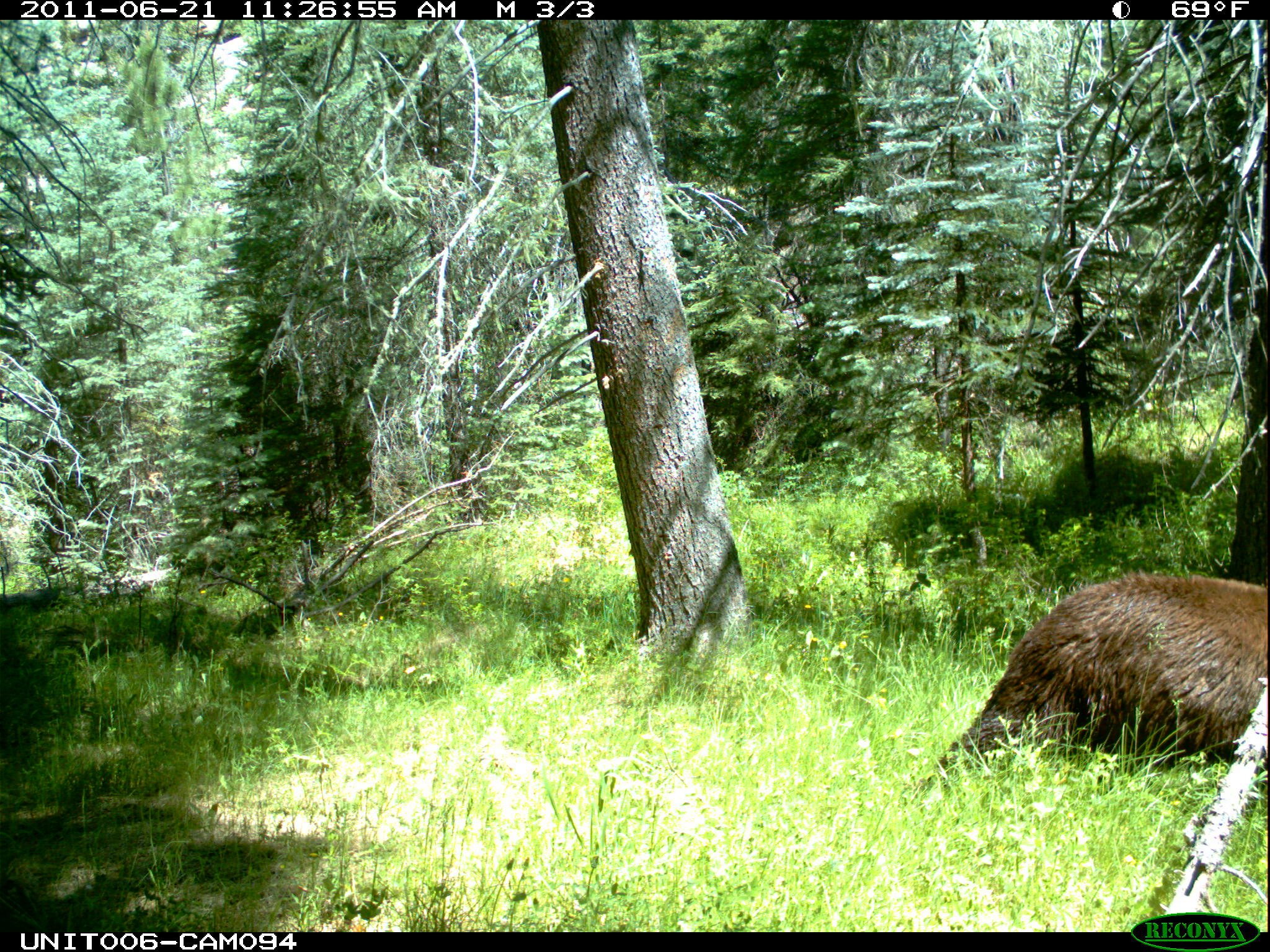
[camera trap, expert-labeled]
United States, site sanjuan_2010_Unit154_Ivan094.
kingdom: Animalia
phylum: Chordata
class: Mammalia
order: Carnivora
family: Ursidae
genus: Ursus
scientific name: Ursus americanus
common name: american black bear